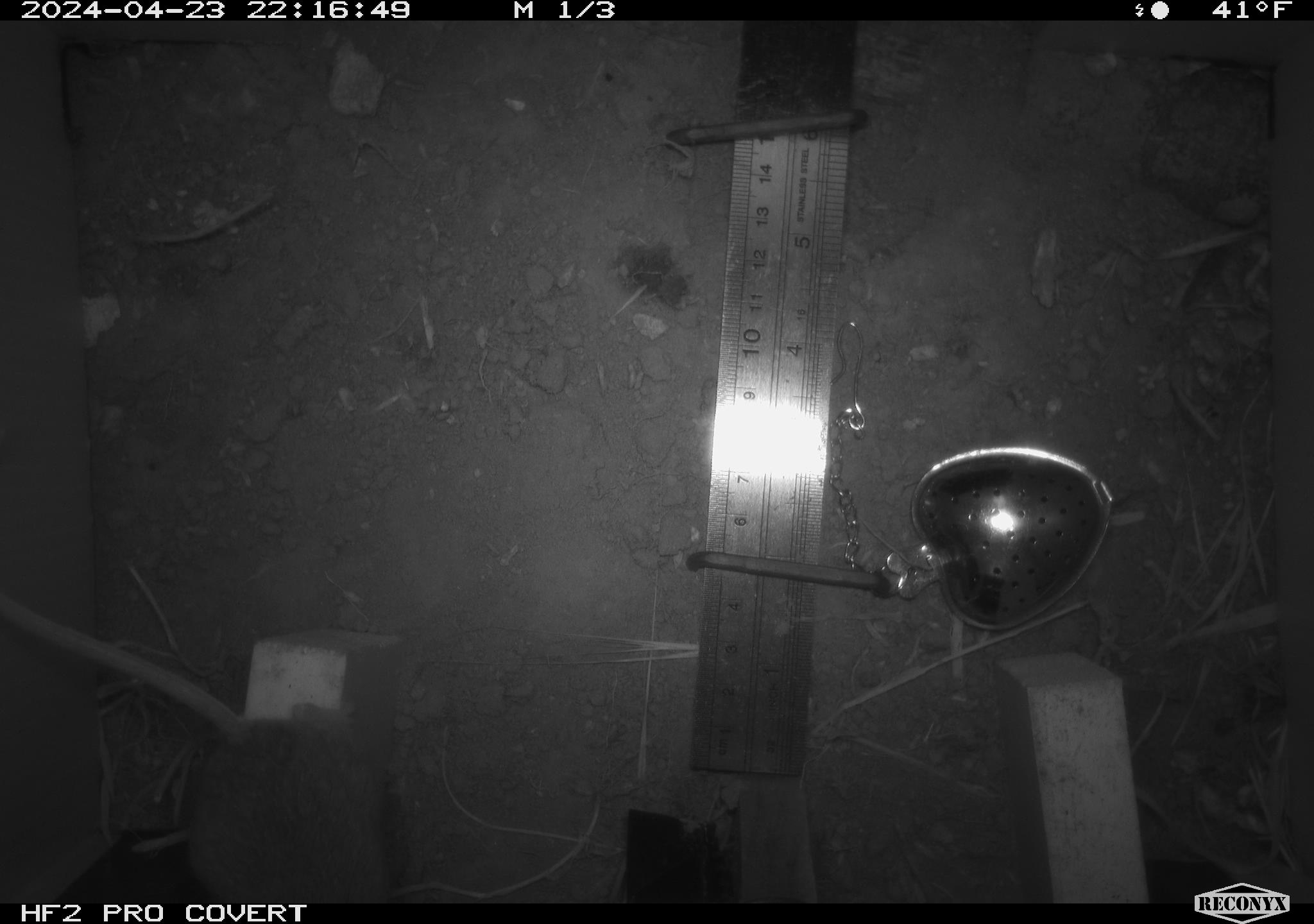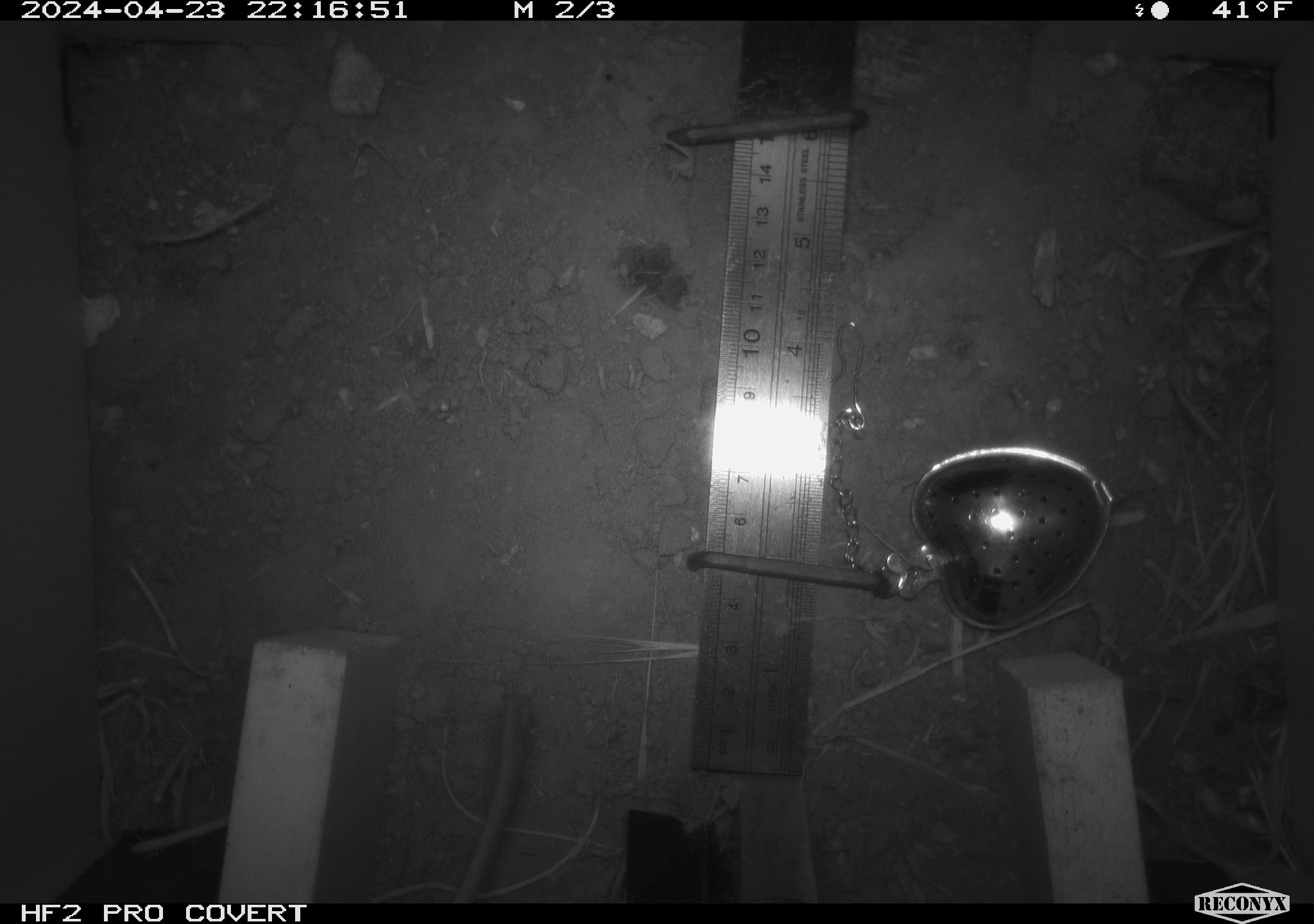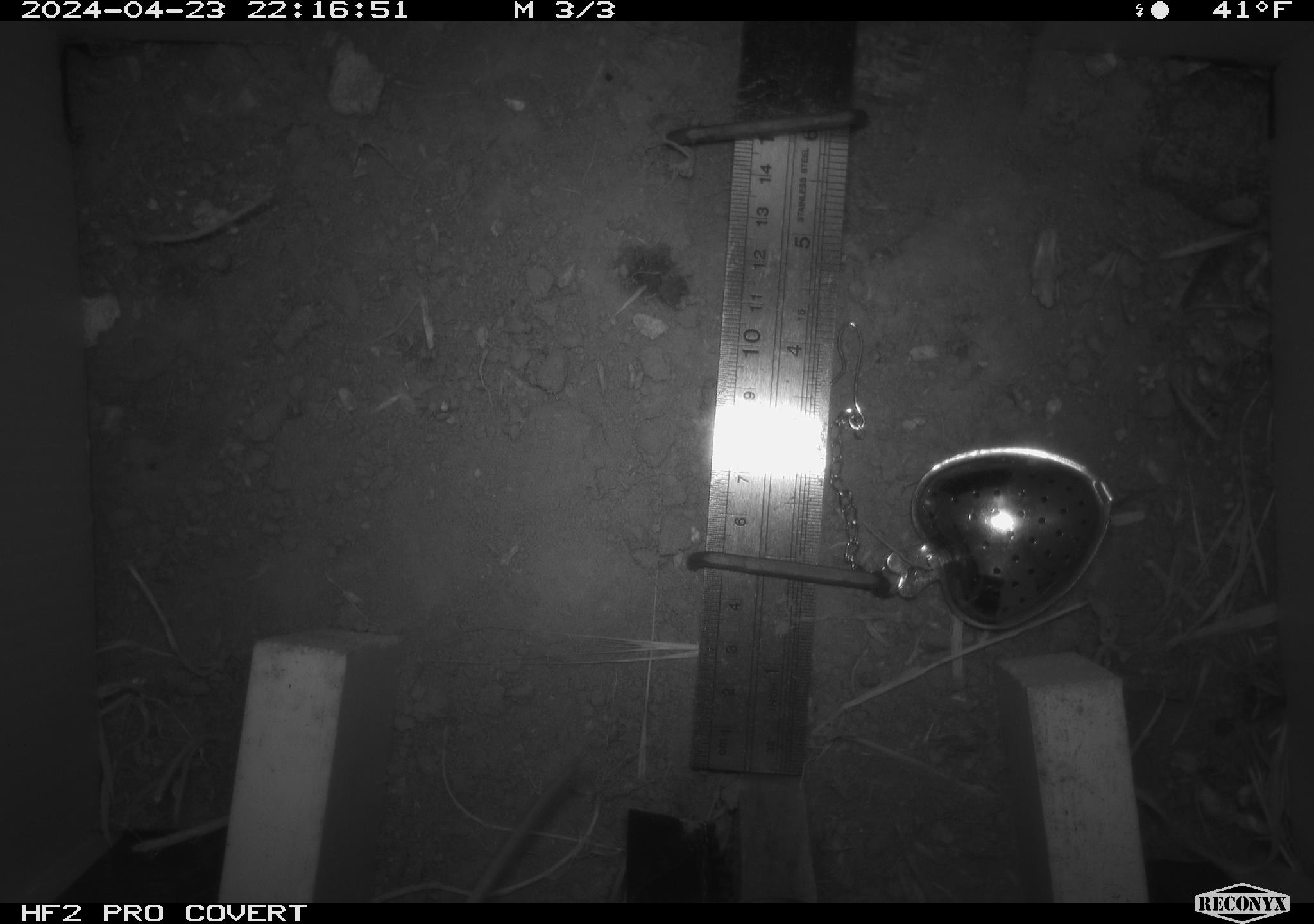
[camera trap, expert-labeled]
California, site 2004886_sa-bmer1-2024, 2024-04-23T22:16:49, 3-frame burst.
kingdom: Animalia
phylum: Chordata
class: Mammalia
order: Rodentia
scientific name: Rodentia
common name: mouse species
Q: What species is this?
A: Mouse species (Rodentia).